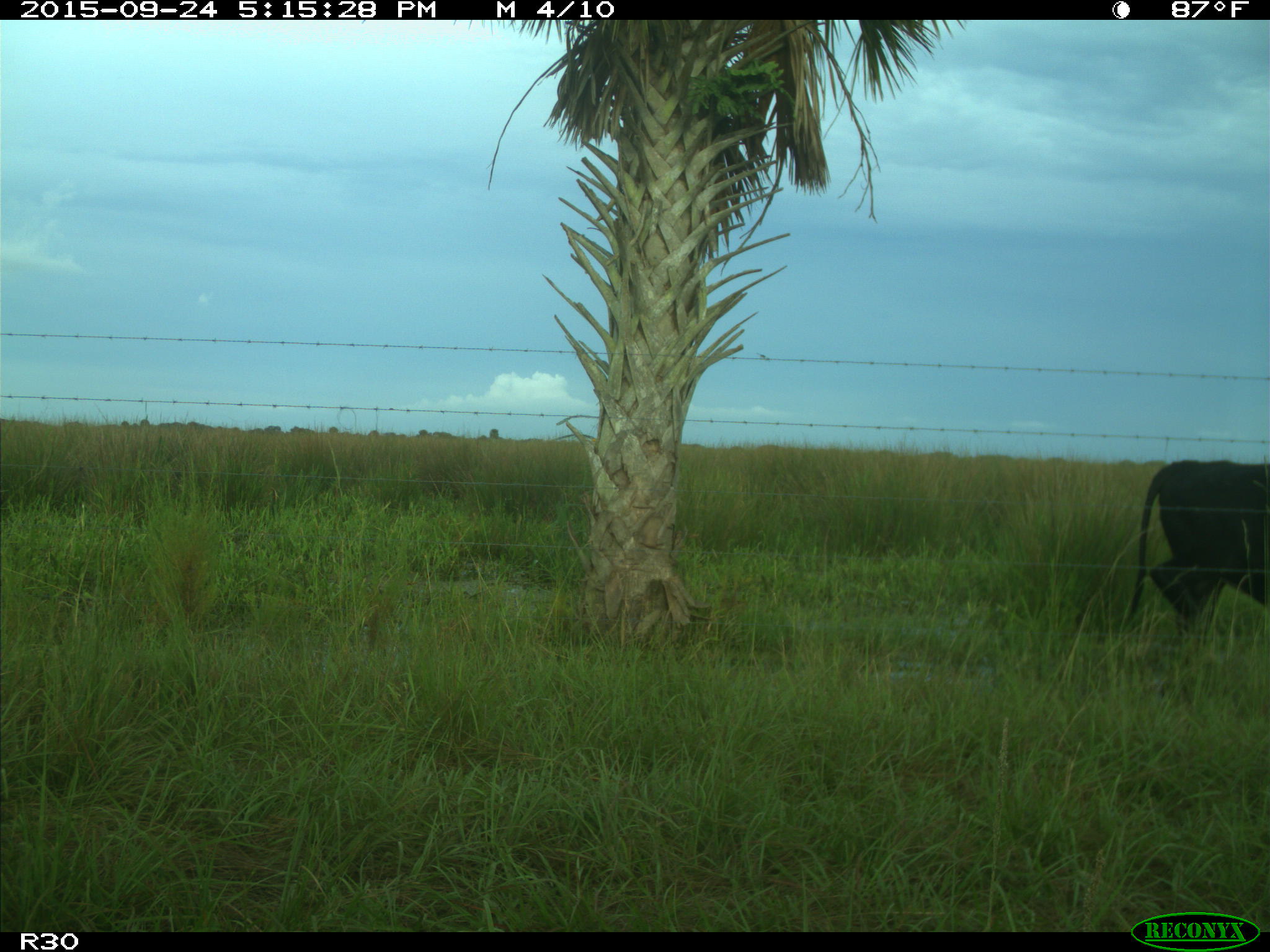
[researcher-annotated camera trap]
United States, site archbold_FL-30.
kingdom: Animalia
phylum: Chordata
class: Mammalia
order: Artiodactyla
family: Bovidae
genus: Bos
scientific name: Bos taurus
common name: domestic cow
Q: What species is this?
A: Bos taurus (domestic cow).